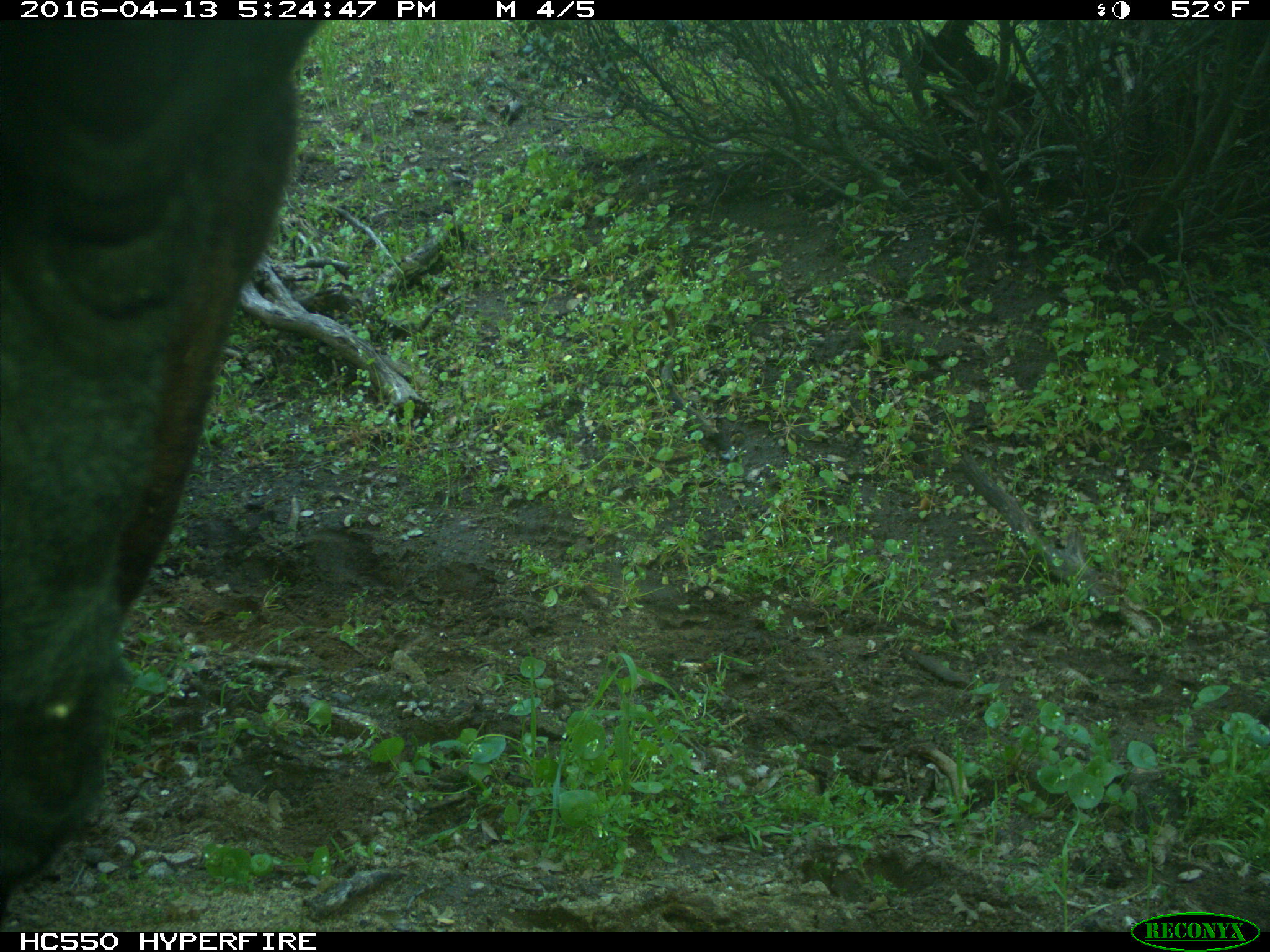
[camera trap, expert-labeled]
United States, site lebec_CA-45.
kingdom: Animalia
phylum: Chordata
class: Mammalia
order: Artiodactyla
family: Bovidae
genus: Bos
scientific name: Bos taurus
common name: domestic cow